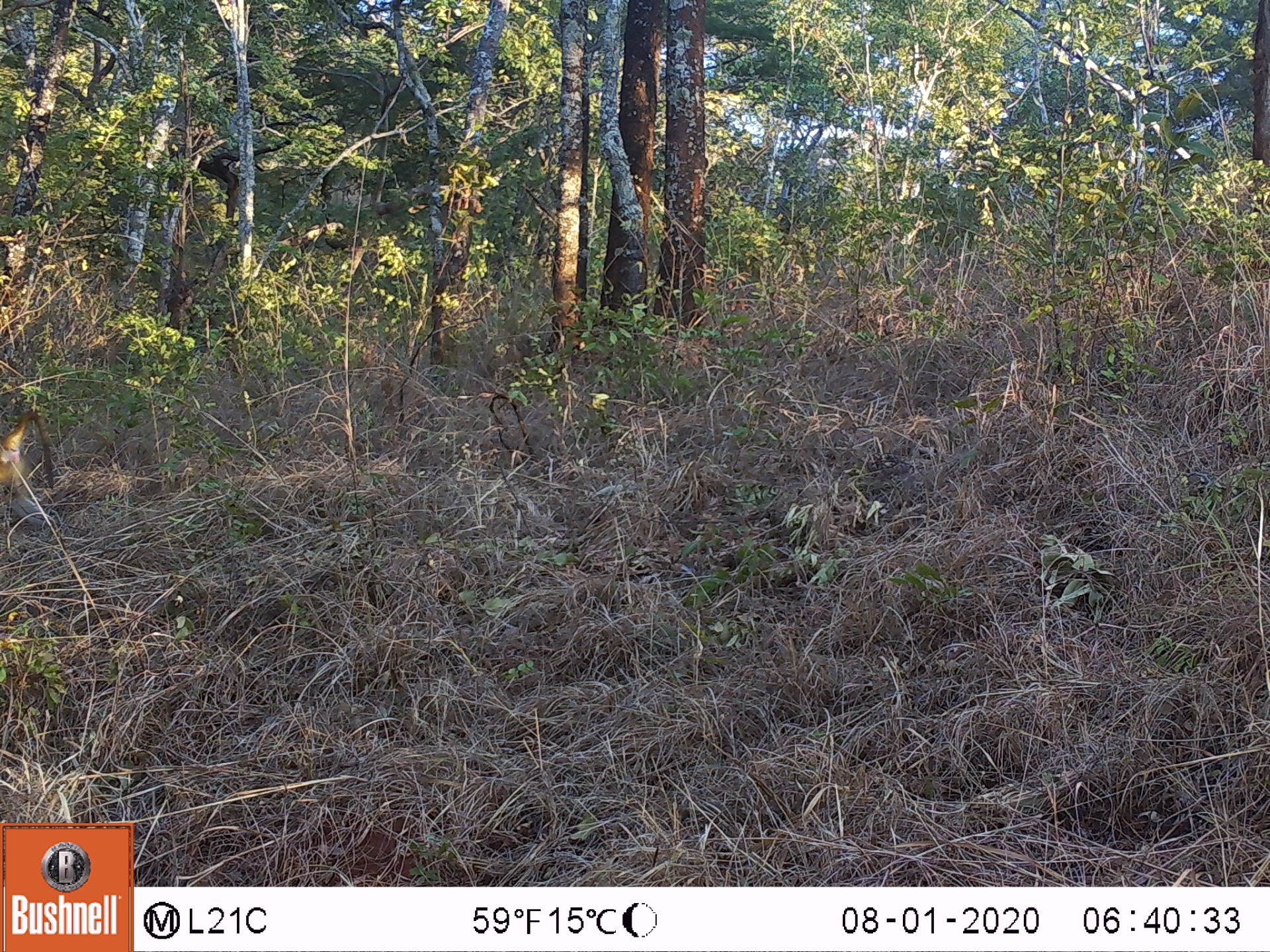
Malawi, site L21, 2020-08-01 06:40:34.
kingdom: Animalia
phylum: Chordata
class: Mammalia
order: Primates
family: Cercopithecidae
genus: Papio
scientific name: Papio cynocephalus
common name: yellow baboon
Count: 1.